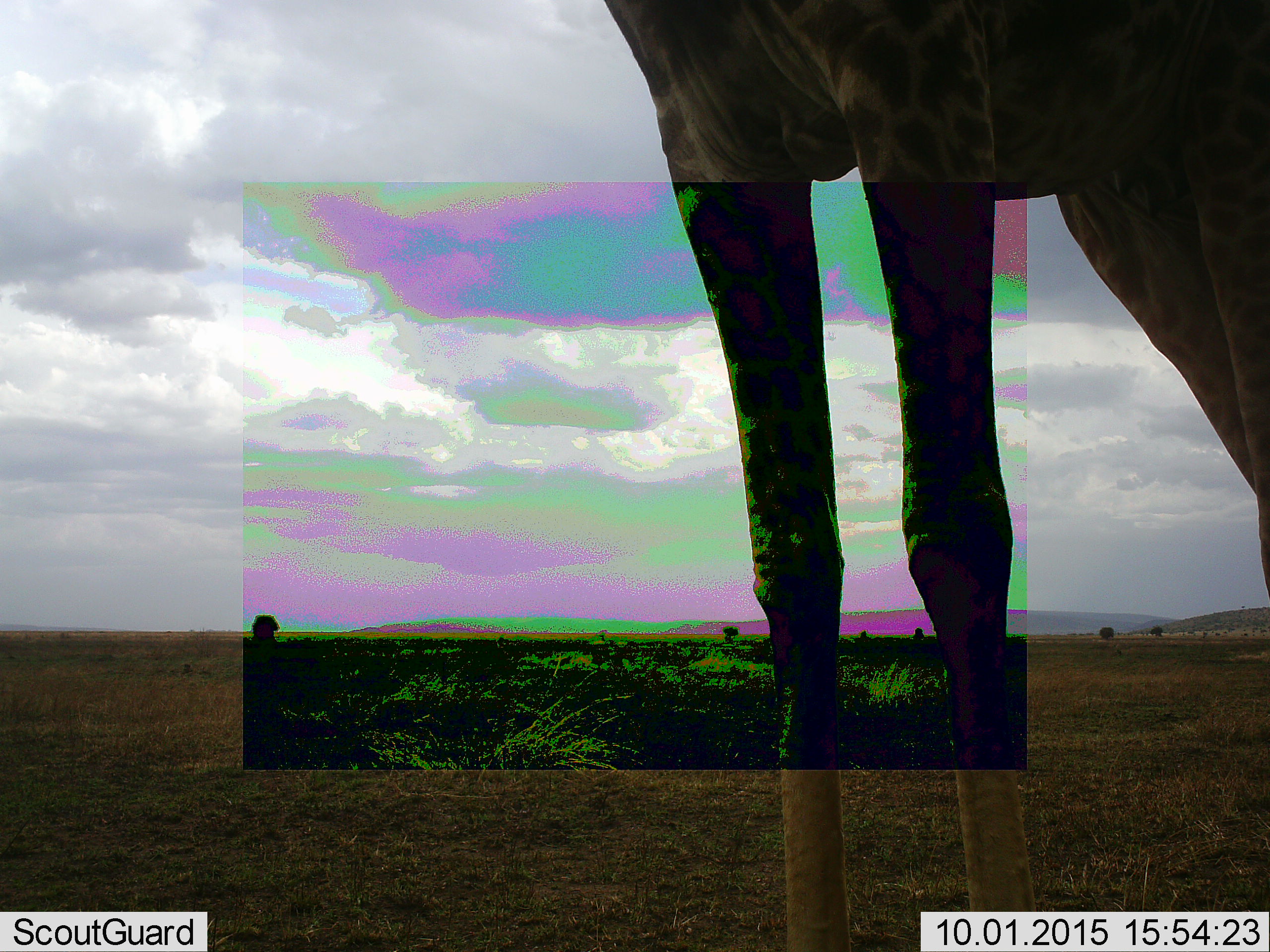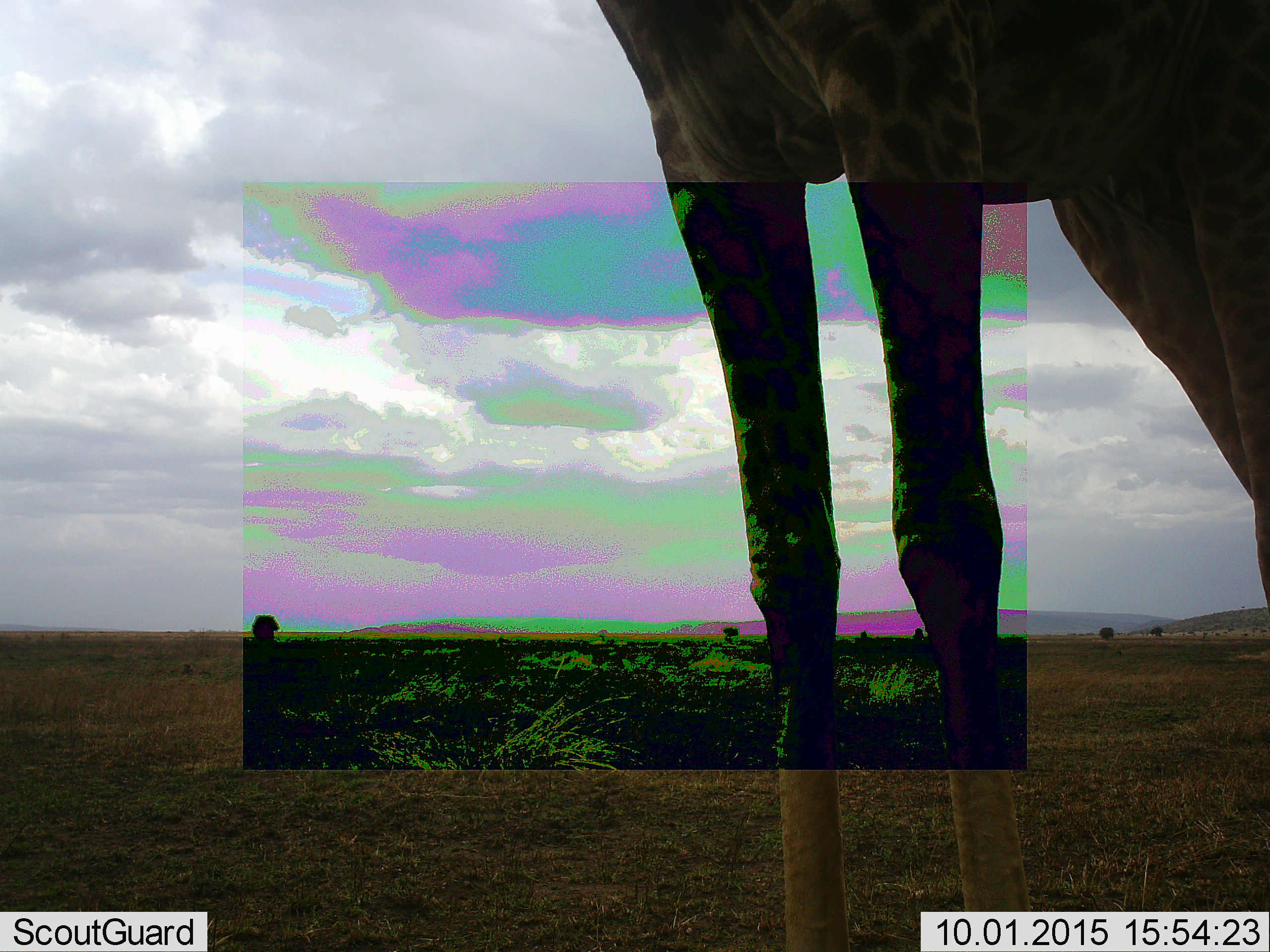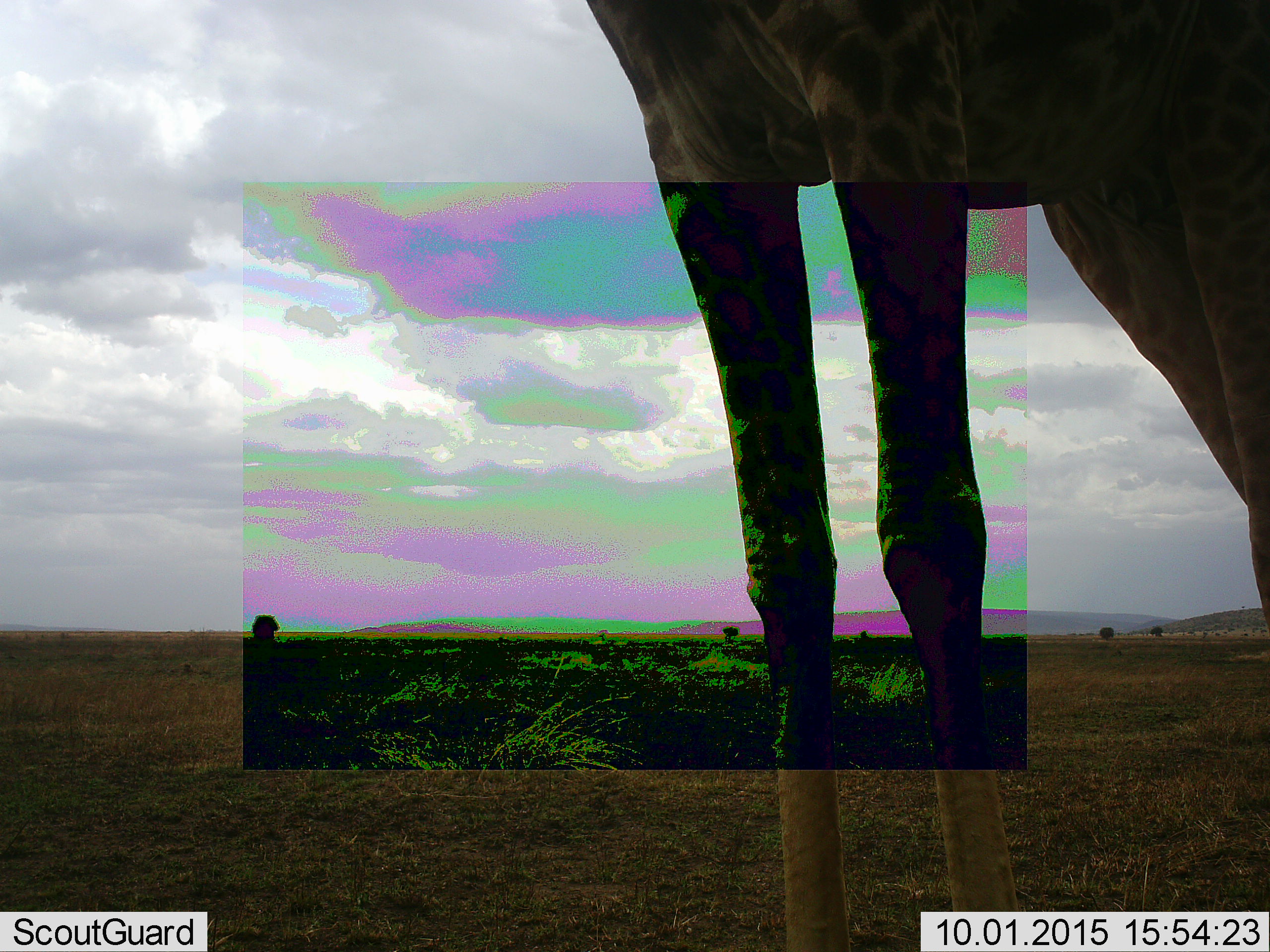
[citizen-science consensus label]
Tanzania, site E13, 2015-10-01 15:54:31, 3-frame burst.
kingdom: Animalia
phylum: Chordata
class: Mammalia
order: Artiodactyla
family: Giraffidae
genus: Giraffa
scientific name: Giraffa camelopardalis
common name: giraffe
Giraffe (Giraffa camelopardalis), count 1. Behavior (volunteer vote fractions): standing 89%, resting 0%, moving 11%, interacting 0%. Young present (vote fraction): 0%. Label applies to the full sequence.